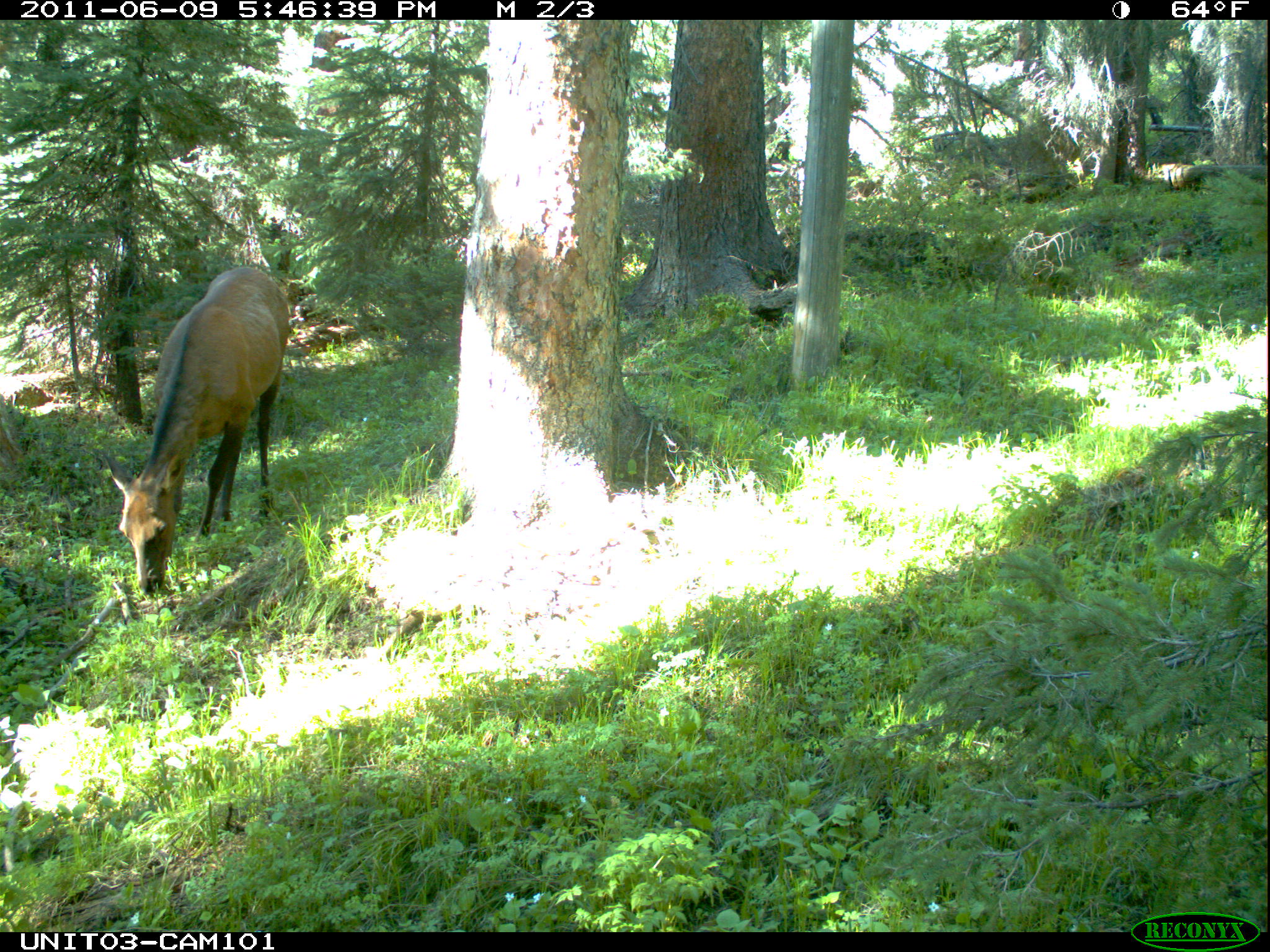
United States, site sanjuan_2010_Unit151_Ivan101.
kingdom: Animalia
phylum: Chordata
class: Mammalia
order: Artiodactyla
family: Cervidae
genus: Cervus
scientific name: Cervus elaphus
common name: red deer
Cervus elaphus (red deer).